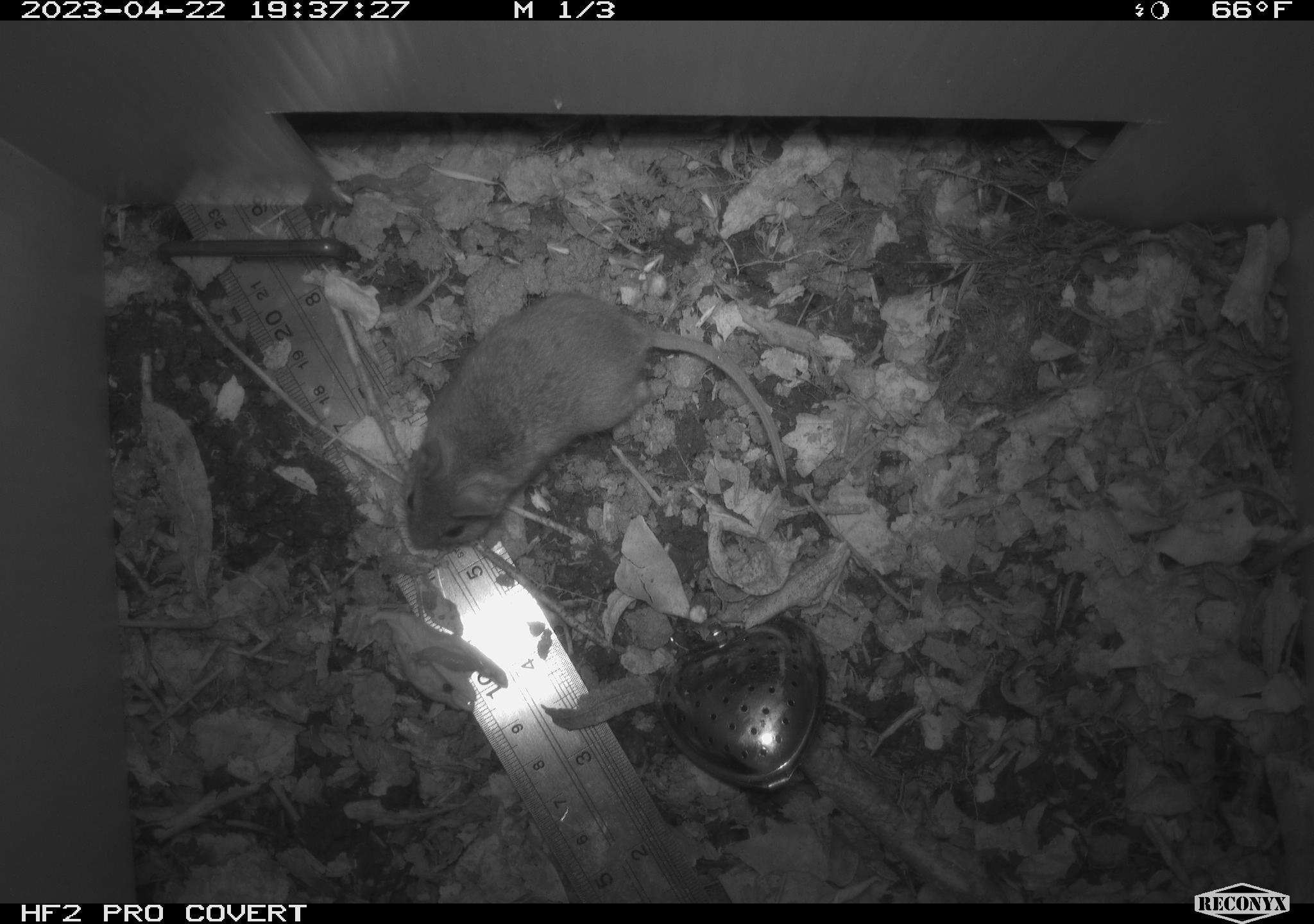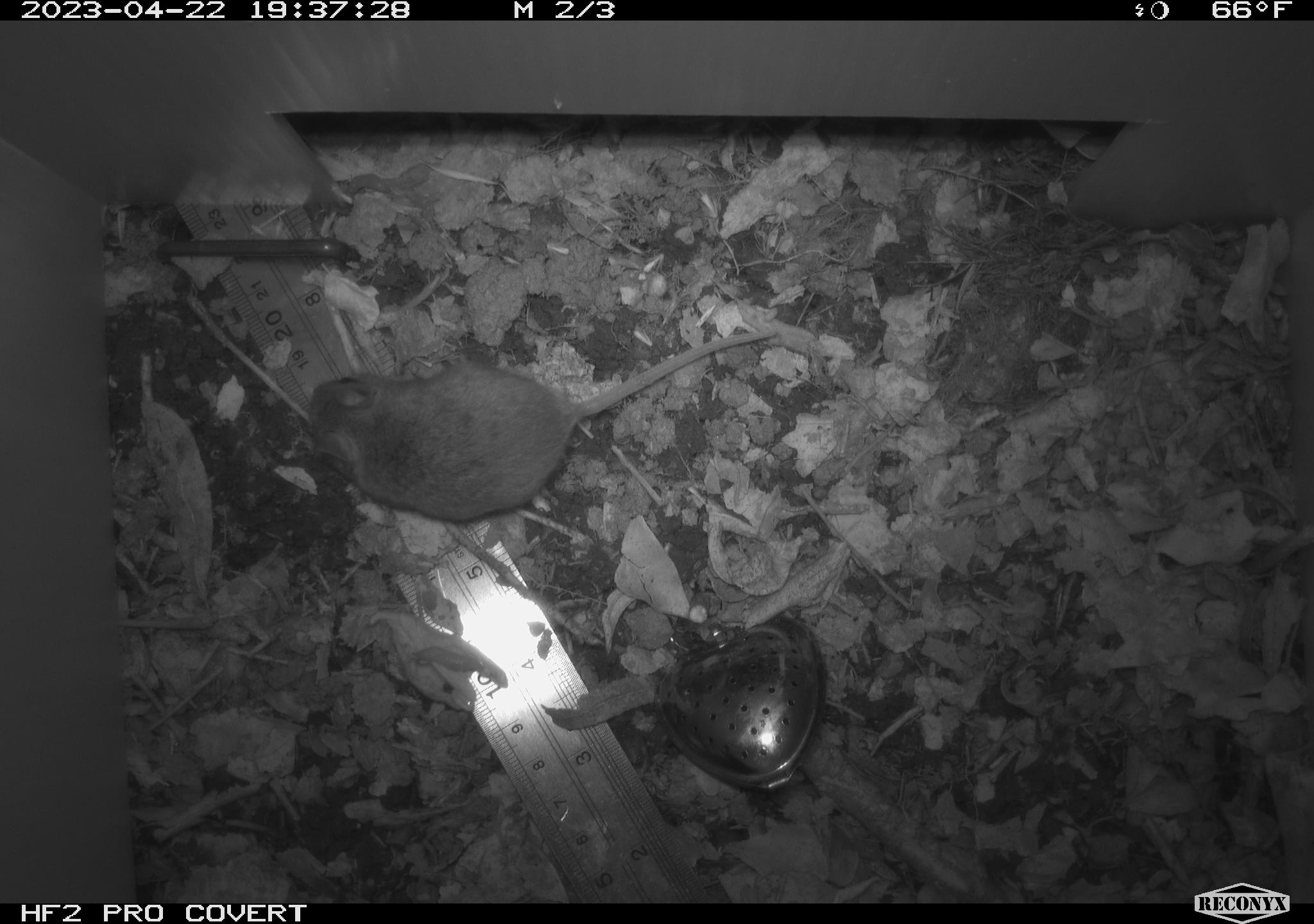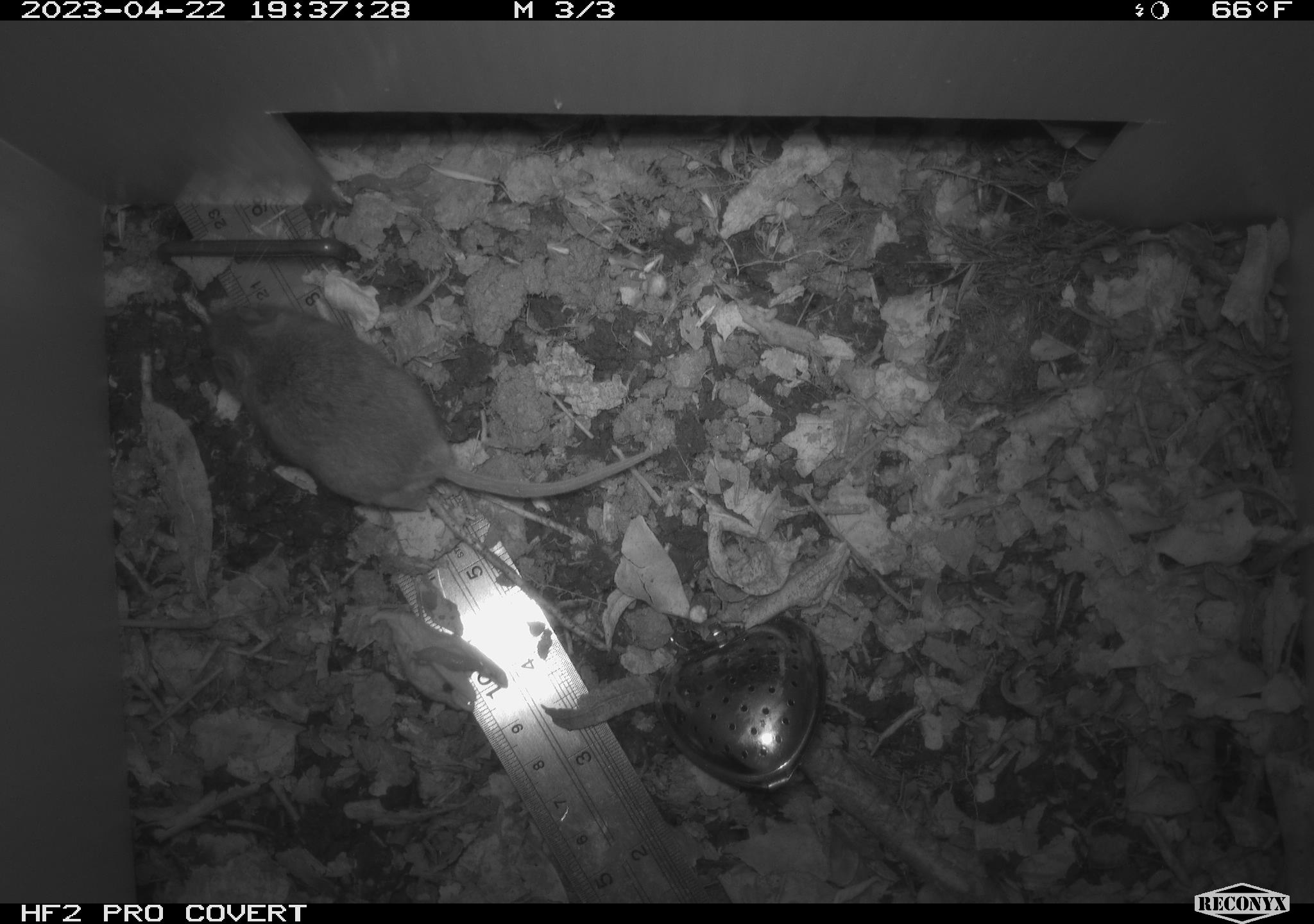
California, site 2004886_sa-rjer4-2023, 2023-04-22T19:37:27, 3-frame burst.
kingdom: Animalia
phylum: Chordata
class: Mammalia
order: Rodentia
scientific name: Rodentia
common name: mouse species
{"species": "mouse species (Rodentia)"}